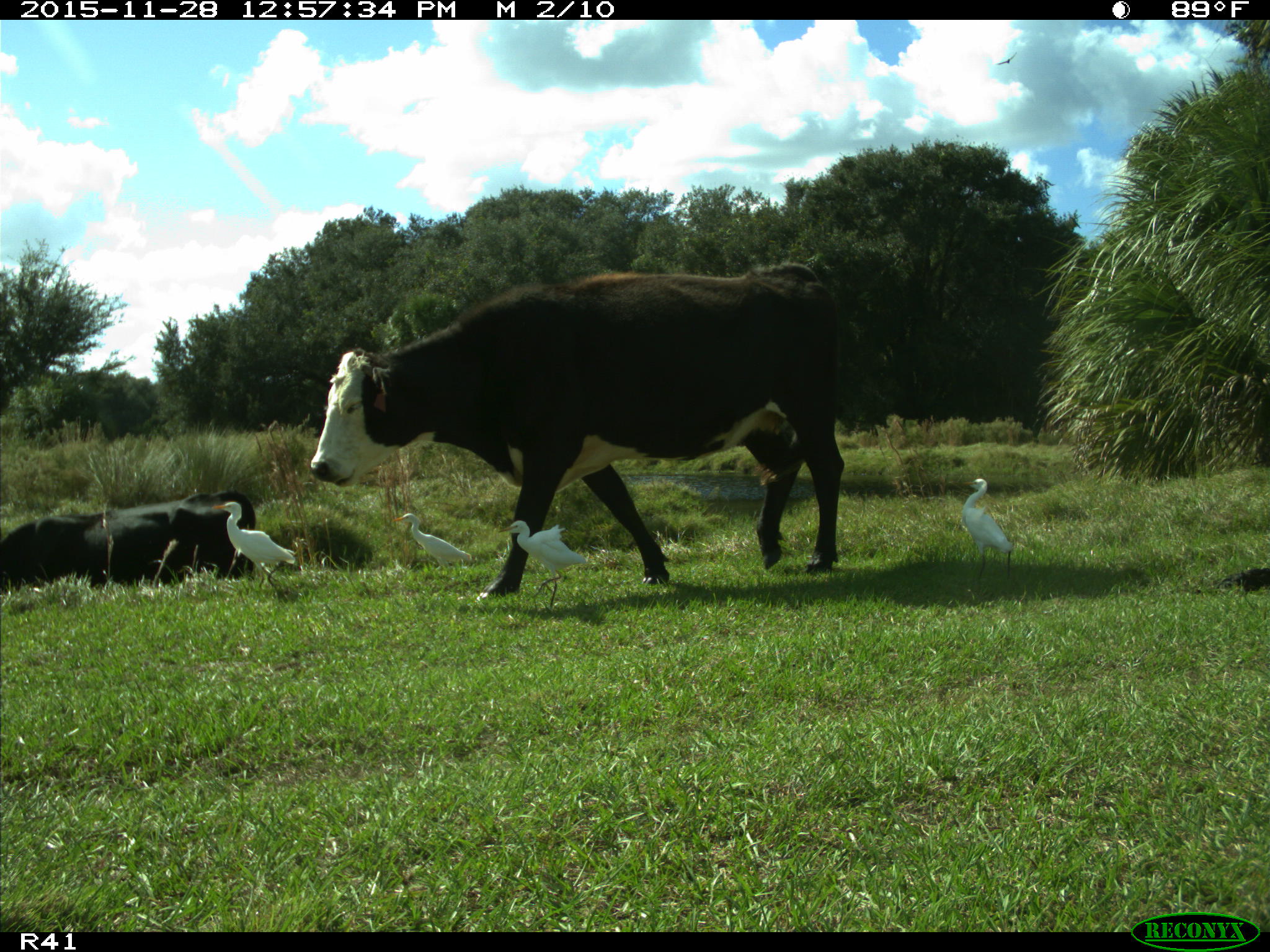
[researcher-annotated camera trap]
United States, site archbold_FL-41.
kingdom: Animalia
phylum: Chordata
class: Mammalia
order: Artiodactyla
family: Bovidae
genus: Bos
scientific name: Bos taurus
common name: domestic cow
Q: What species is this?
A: Bos taurus (domestic cow).